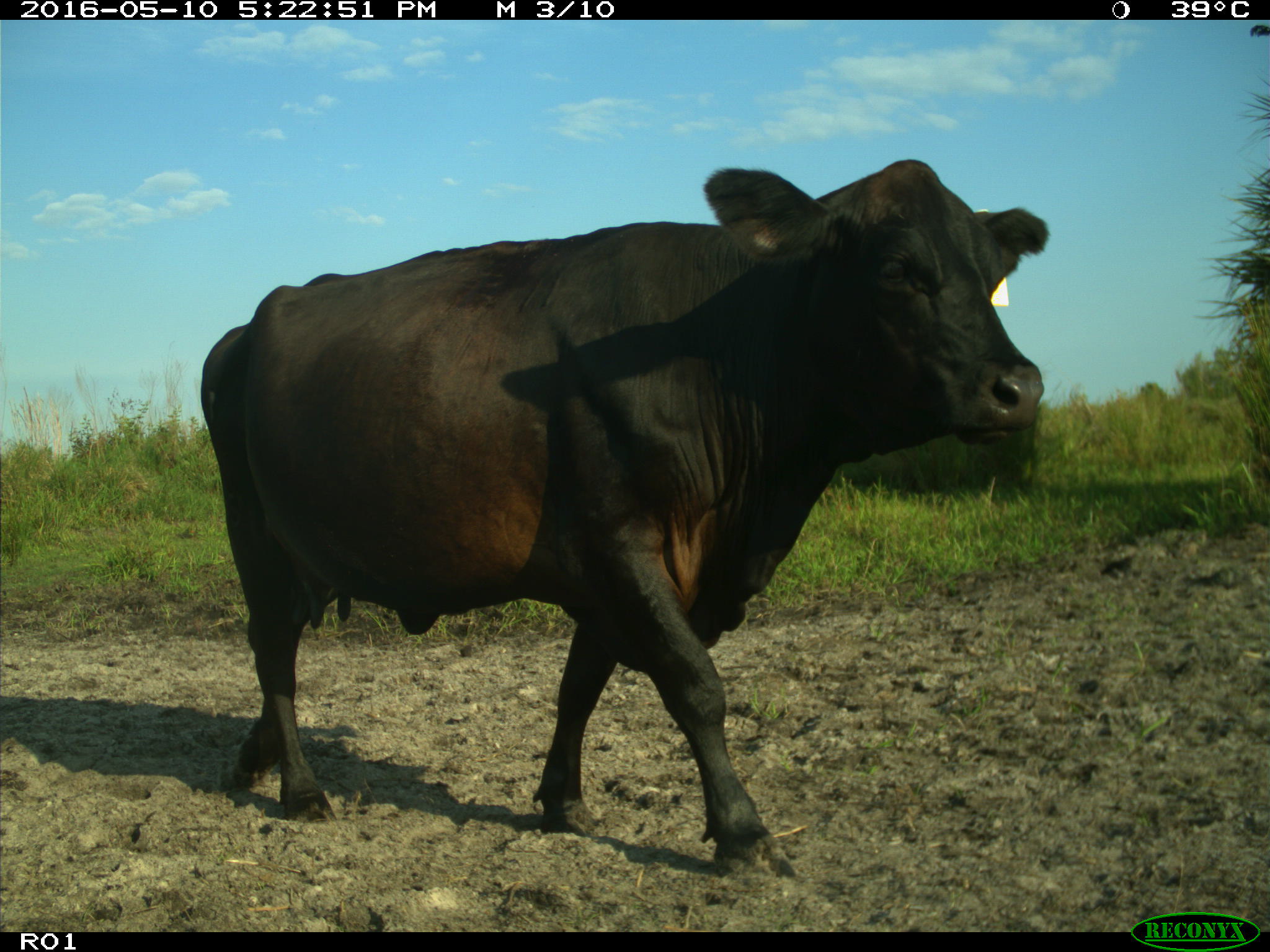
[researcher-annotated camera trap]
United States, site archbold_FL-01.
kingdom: Animalia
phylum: Chordata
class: Mammalia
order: Artiodactyla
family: Bovidae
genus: Bos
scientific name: Bos taurus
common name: domestic cow